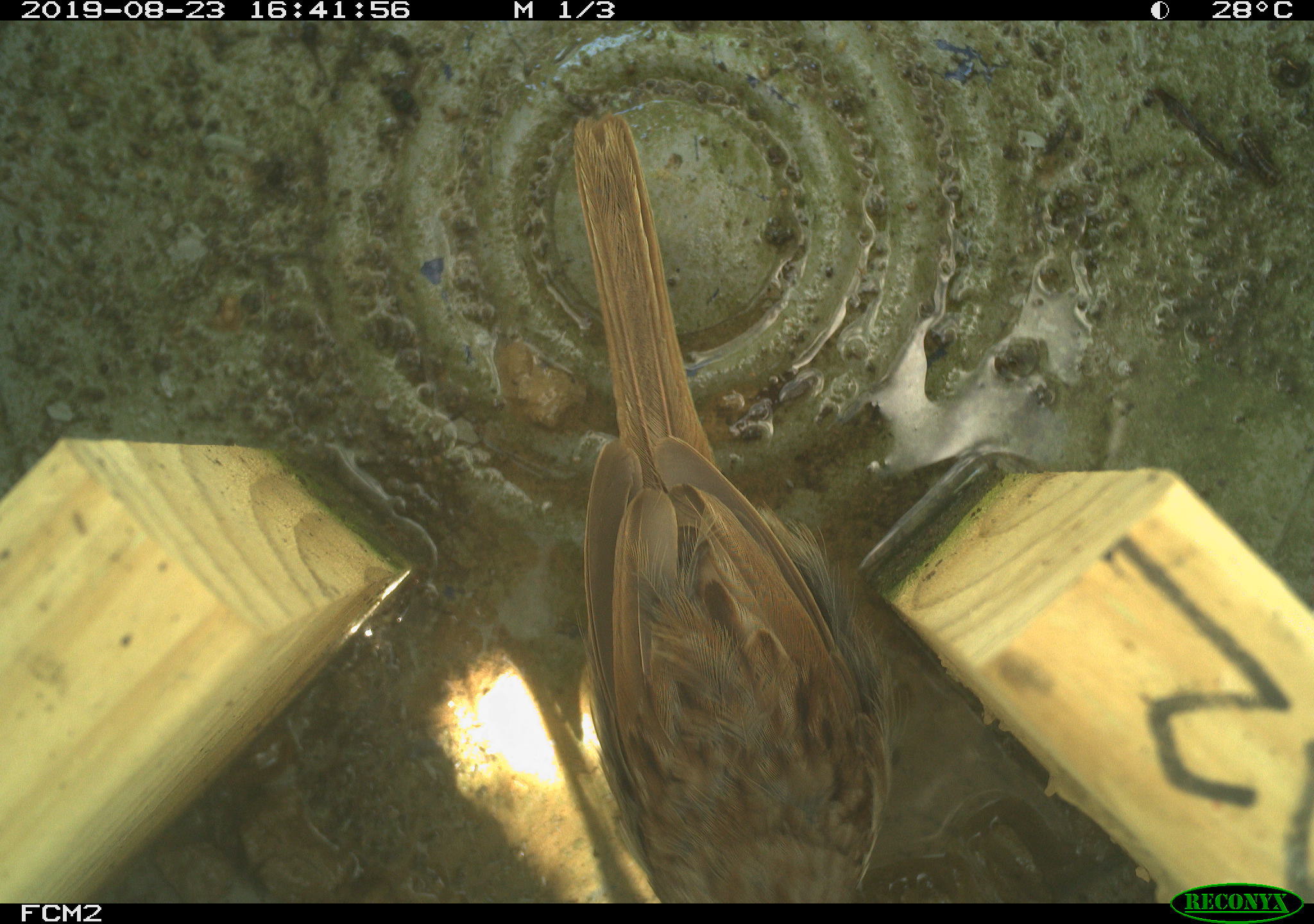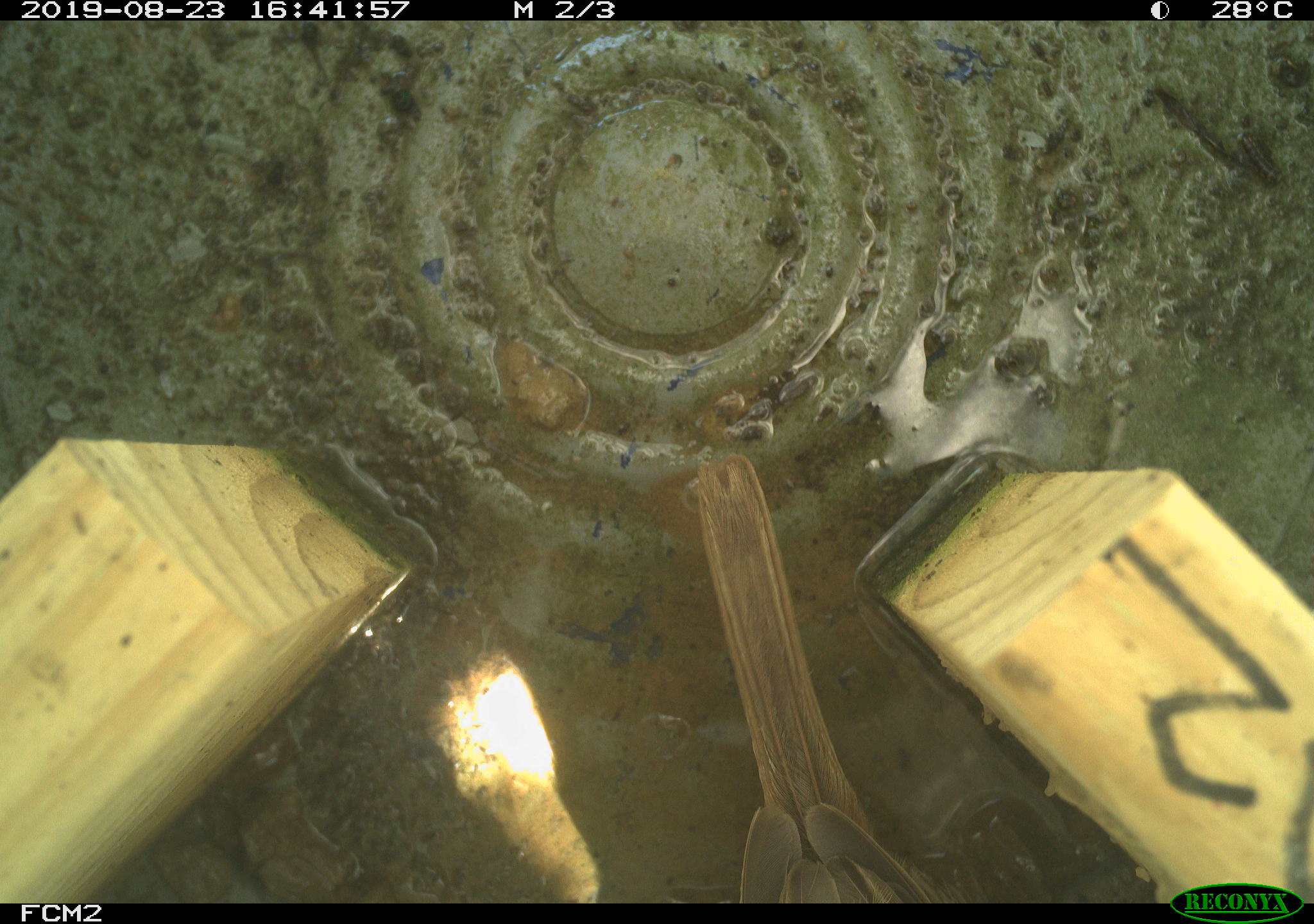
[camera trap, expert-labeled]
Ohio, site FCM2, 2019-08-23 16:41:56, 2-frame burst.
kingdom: Animalia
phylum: Chordata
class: Aves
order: Passeriformes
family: Passerellidae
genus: Melospiza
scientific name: Melospiza melodia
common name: song sparrow